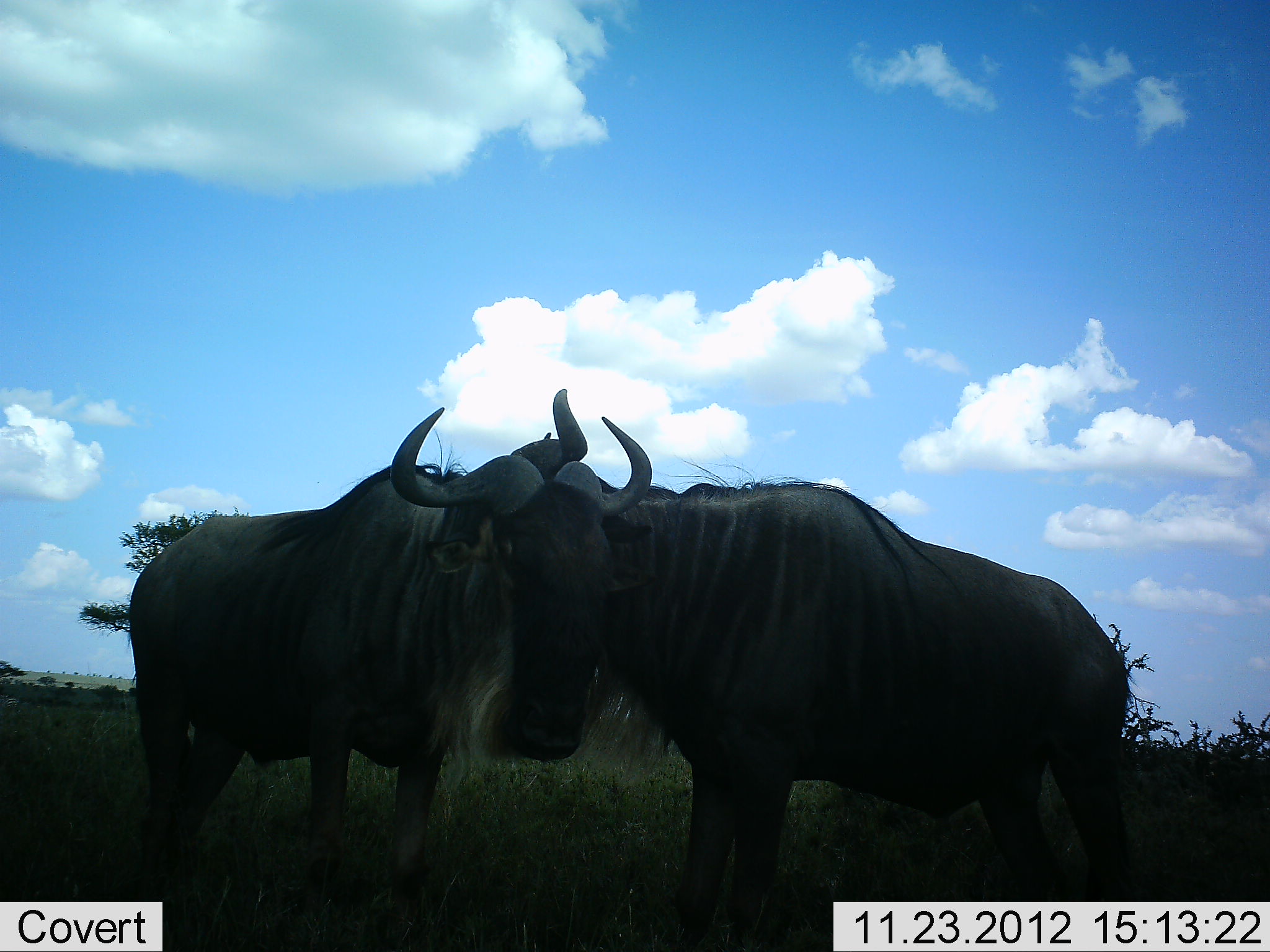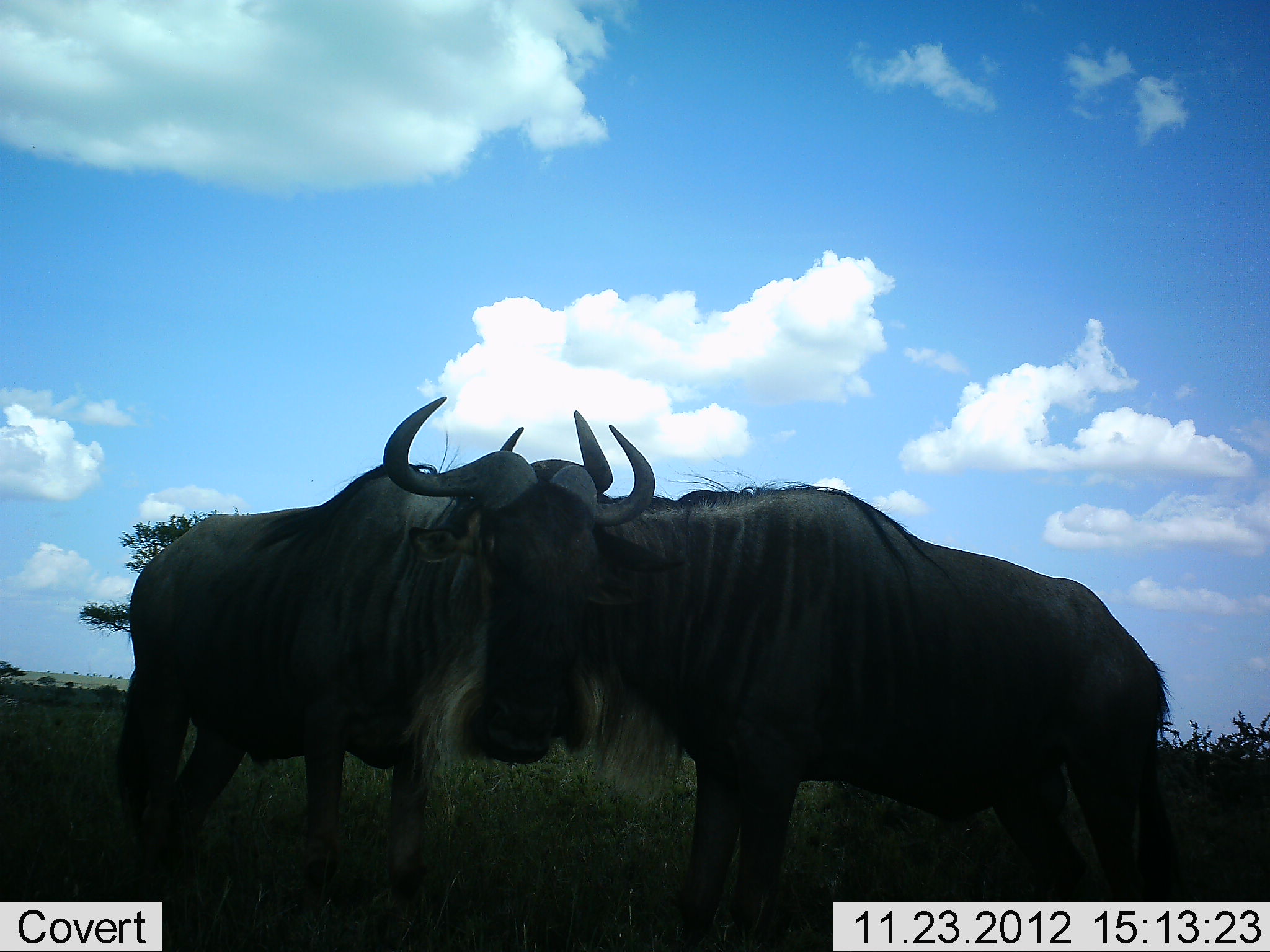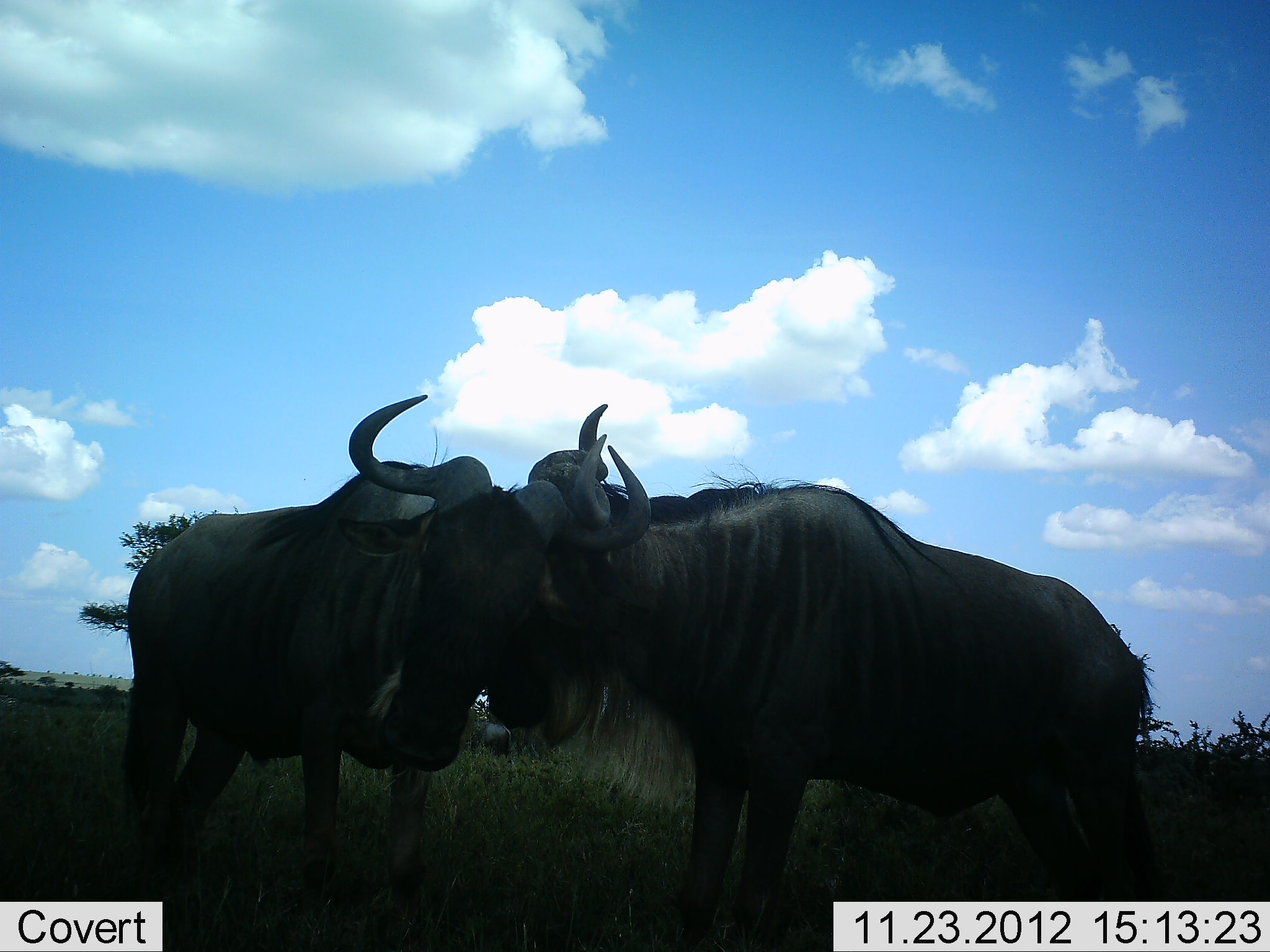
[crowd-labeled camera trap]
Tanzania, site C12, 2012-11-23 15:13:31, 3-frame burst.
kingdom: Animalia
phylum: Chordata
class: Mammalia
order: Artiodactyla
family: Bovidae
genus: Connochaetes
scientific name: Connochaetes taurinus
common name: blue wildebeest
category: wildebeest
Wildebeest (blue wildebeest) (Connochaetes taurinus), count 2. Behavior (volunteer vote fractions): standing 80%, resting 0%, moving 0%, interacting 70%. Young present (vote fraction): 0%. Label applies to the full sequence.